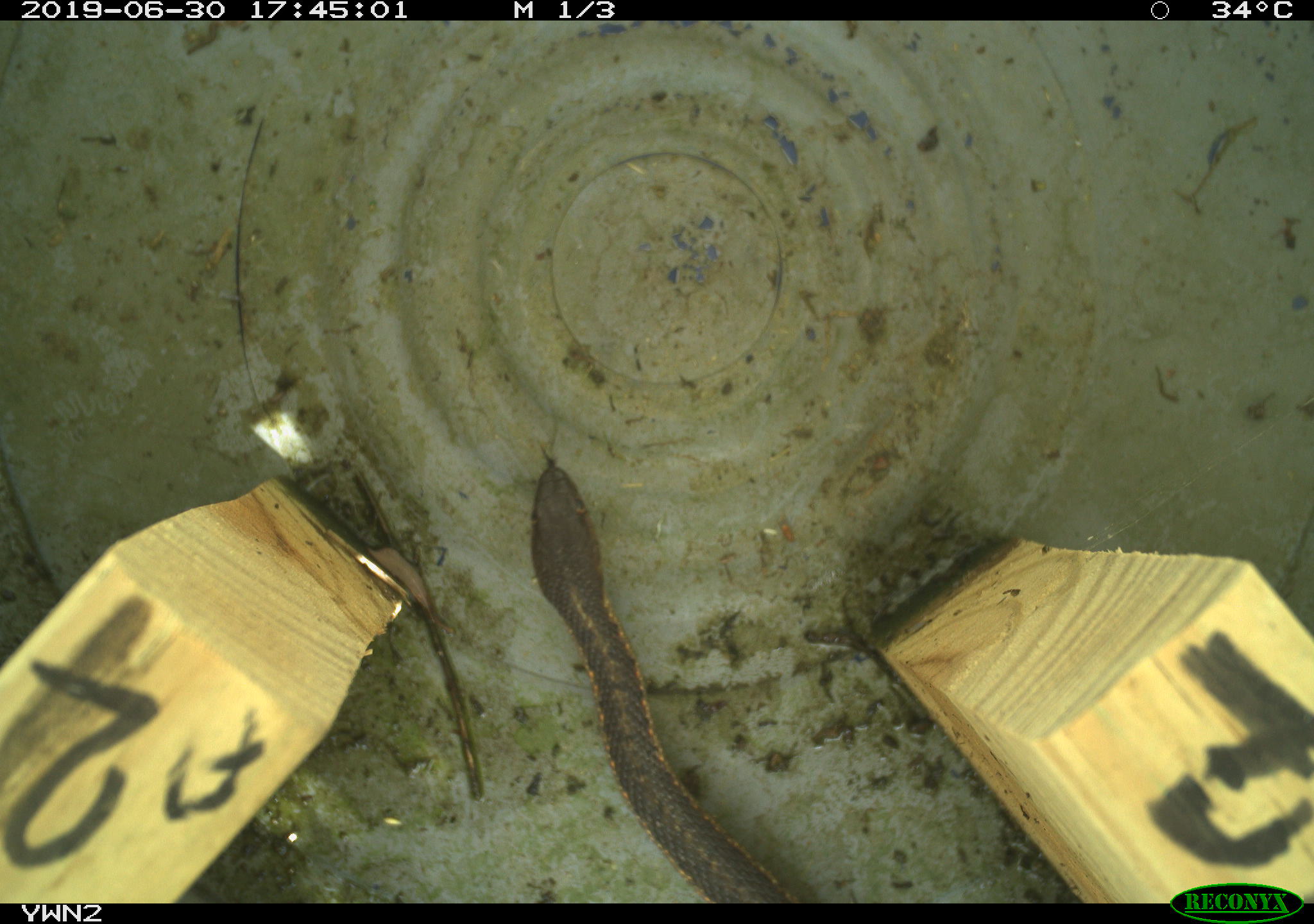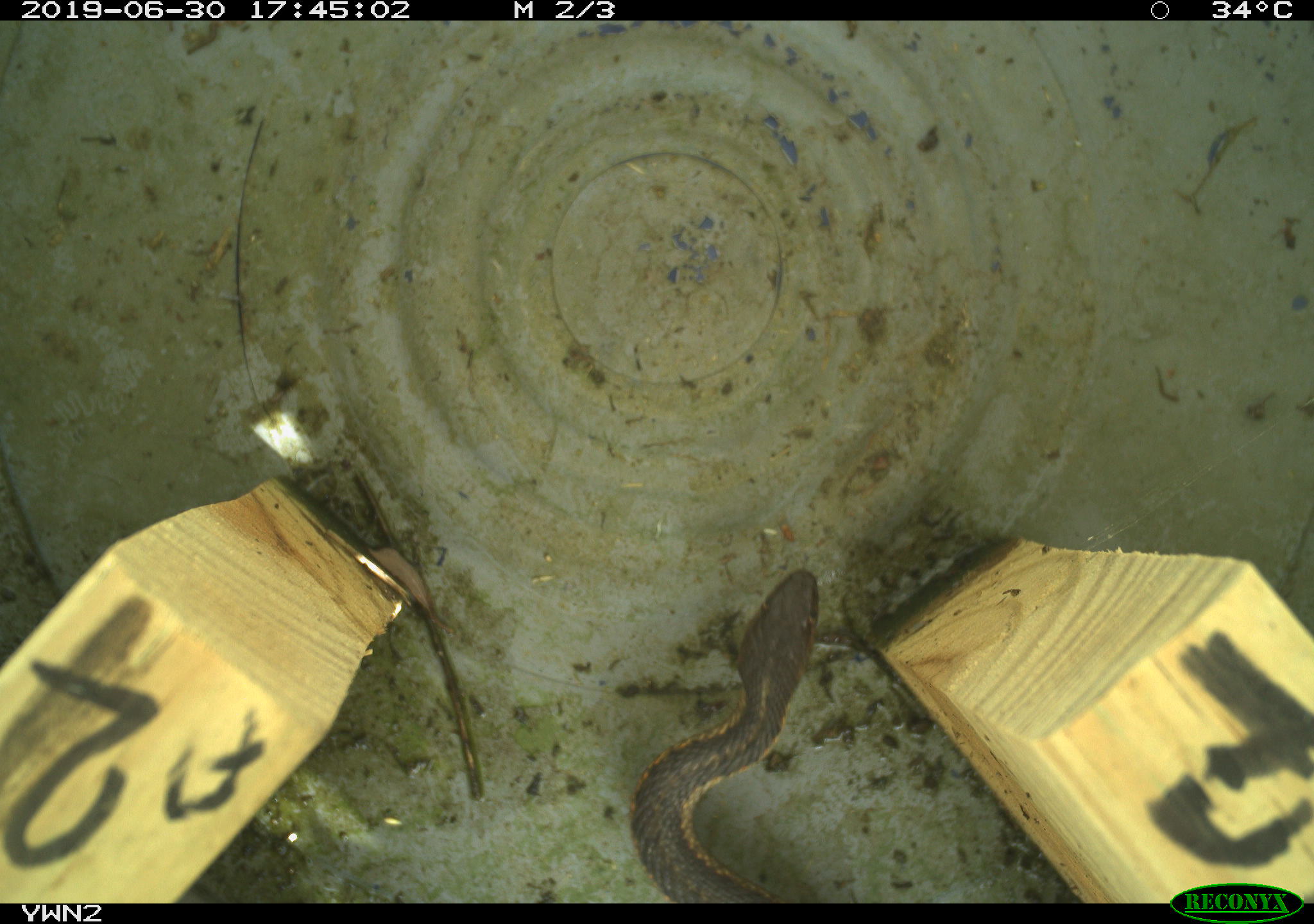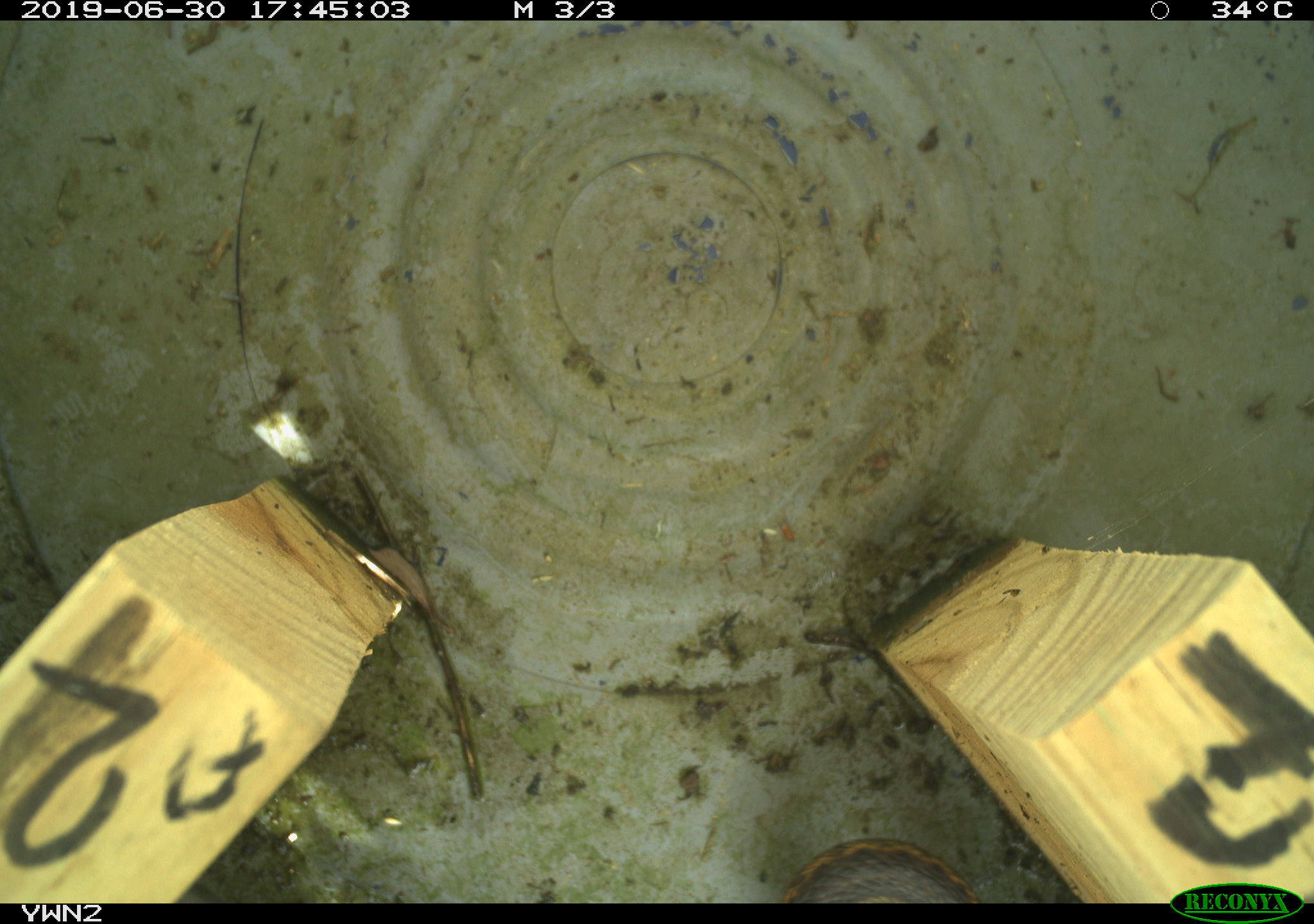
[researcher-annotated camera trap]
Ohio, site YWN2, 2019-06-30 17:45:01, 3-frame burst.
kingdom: Animalia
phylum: Chordata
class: Reptilia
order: Squamata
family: Colubridae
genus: Thamnophis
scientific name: Thamnophis sirtalis sirtalis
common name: eastern gartersnake